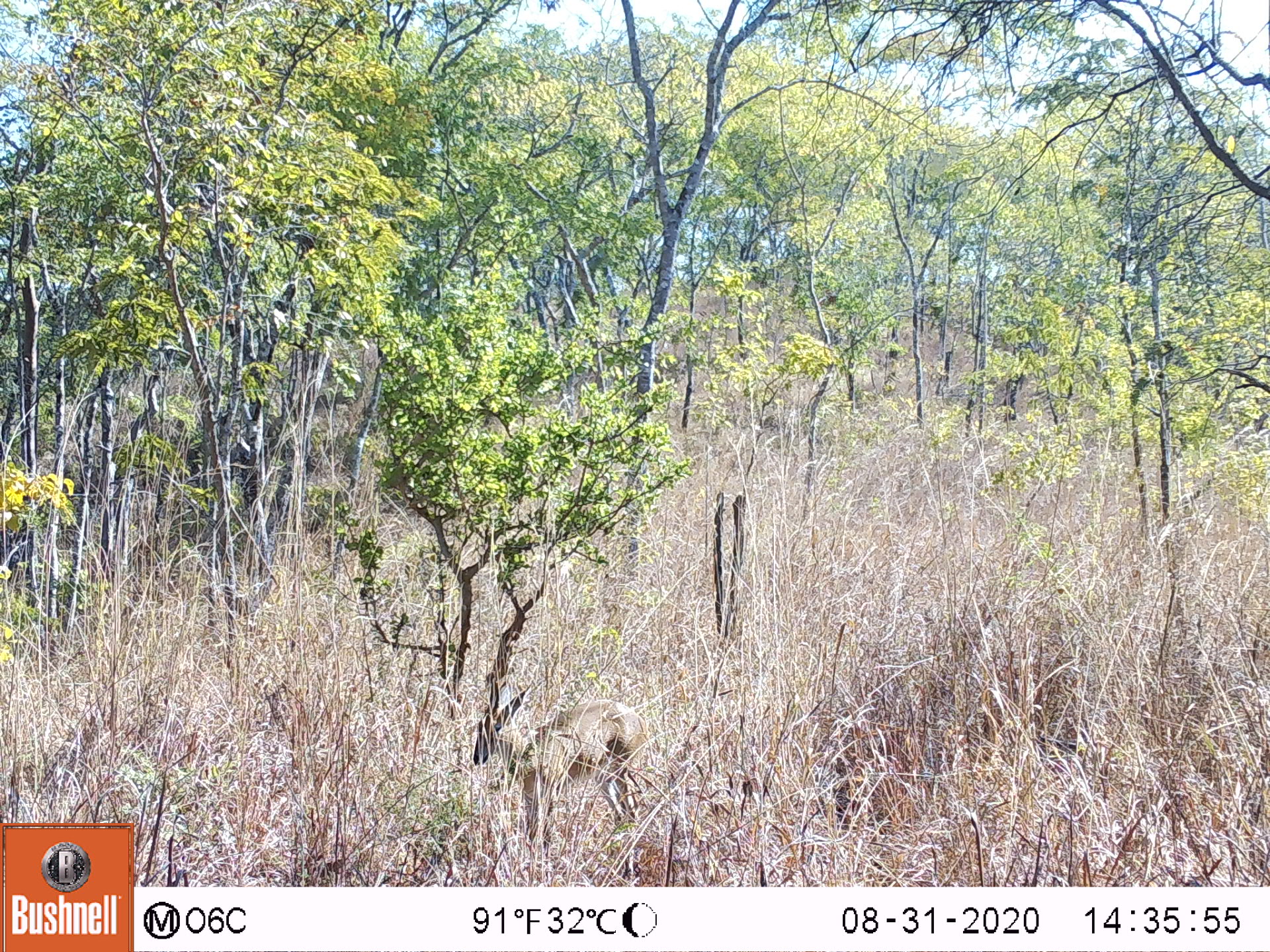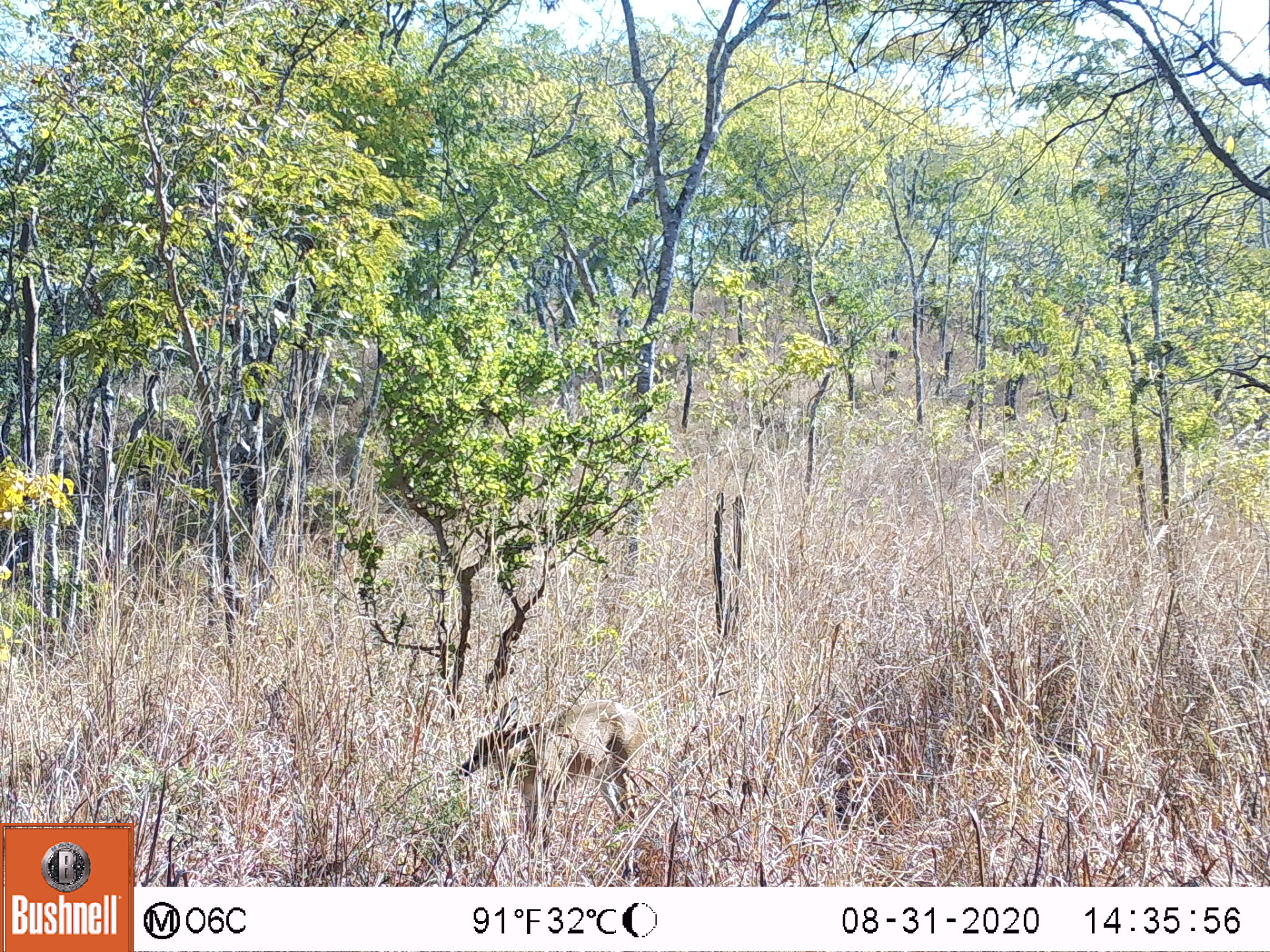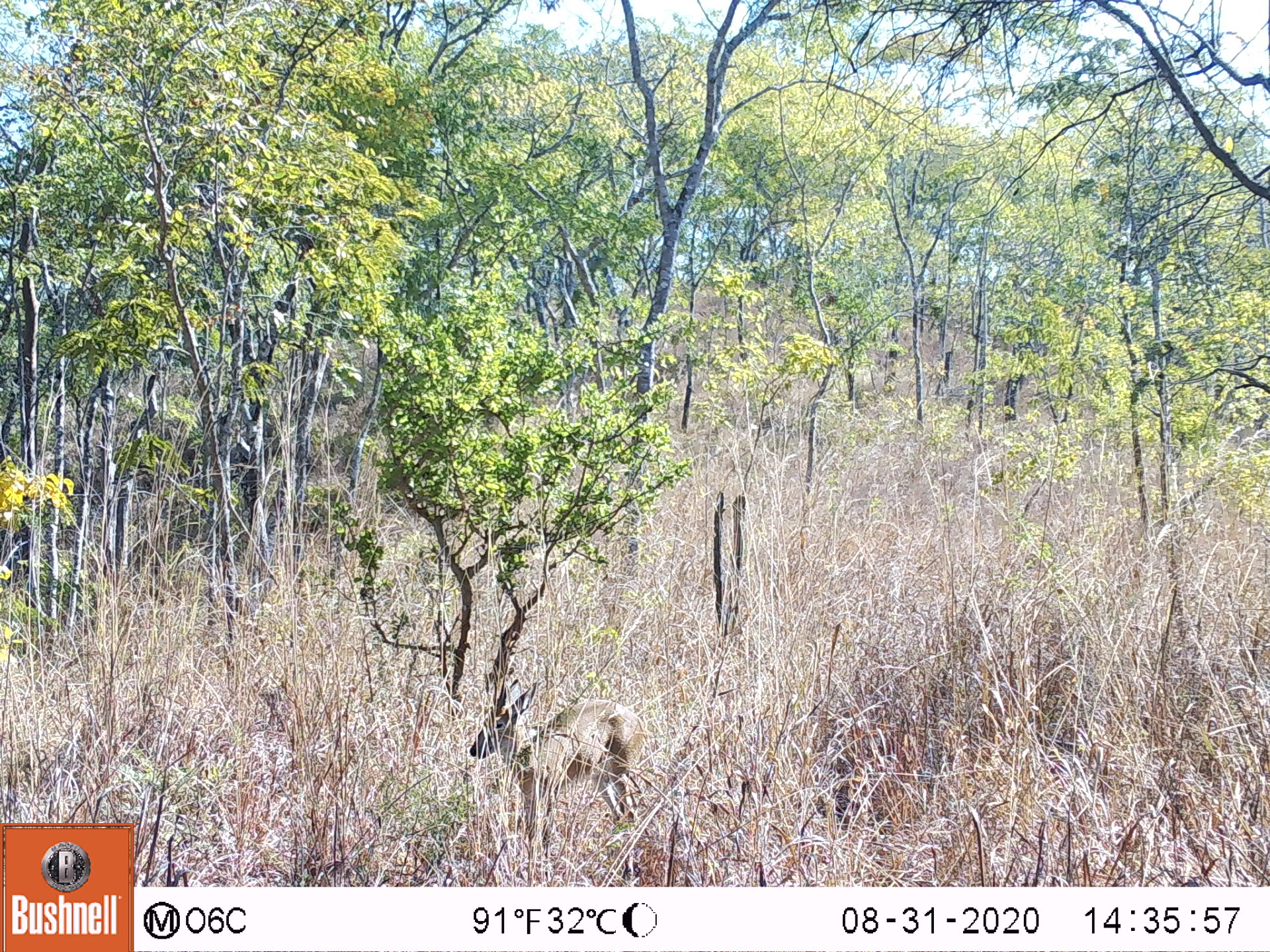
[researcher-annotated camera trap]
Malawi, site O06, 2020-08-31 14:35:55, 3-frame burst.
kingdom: Animalia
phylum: Chordata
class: Mammalia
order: Artiodactyla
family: Bovidae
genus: Sylvicapra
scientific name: Sylvicapra grimmia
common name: common duiker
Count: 1.